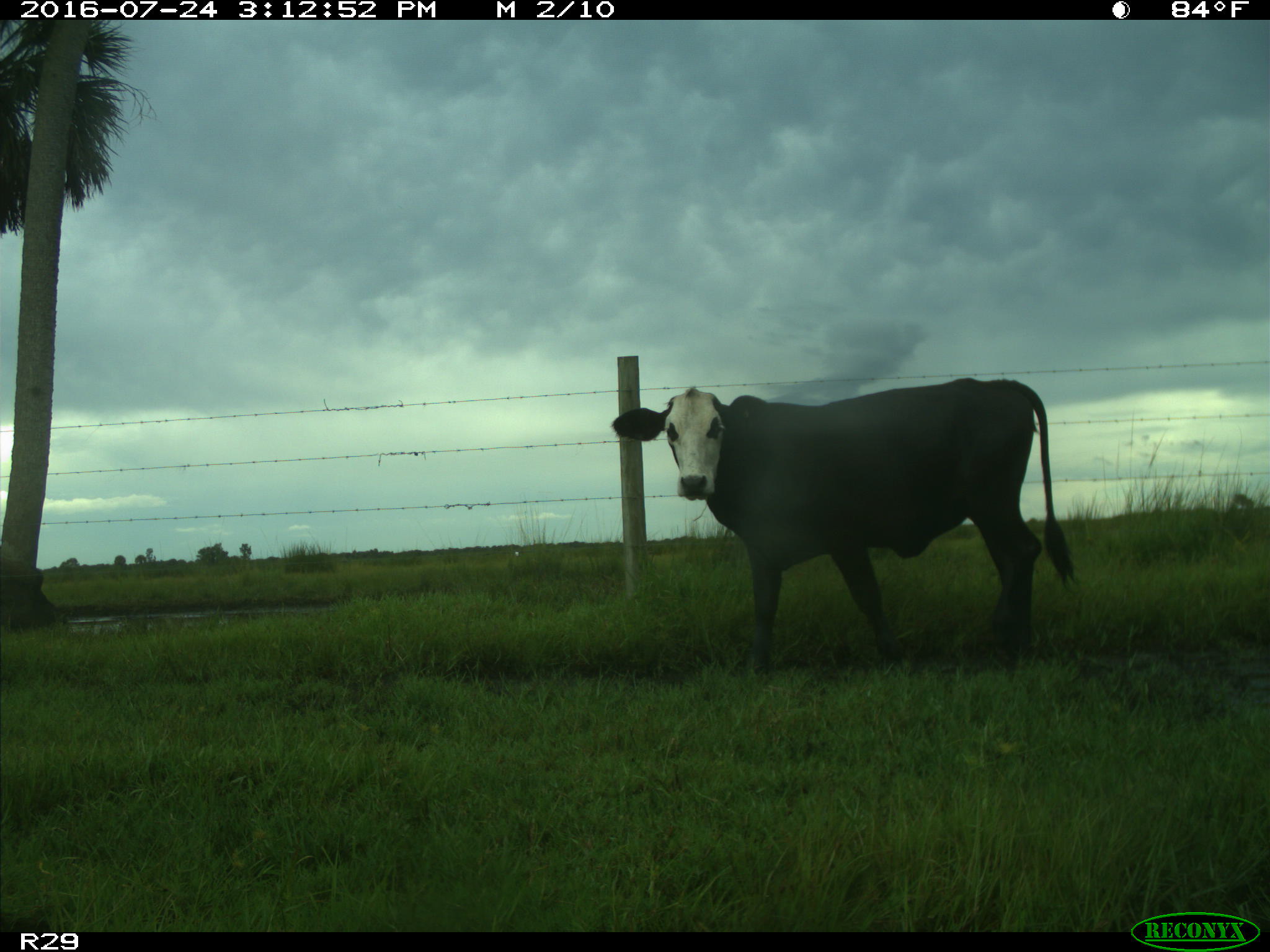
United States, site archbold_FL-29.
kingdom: Animalia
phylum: Chordata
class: Mammalia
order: Artiodactyla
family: Bovidae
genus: Bos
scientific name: Bos taurus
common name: domestic cow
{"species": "Bos taurus (domestic cow)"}